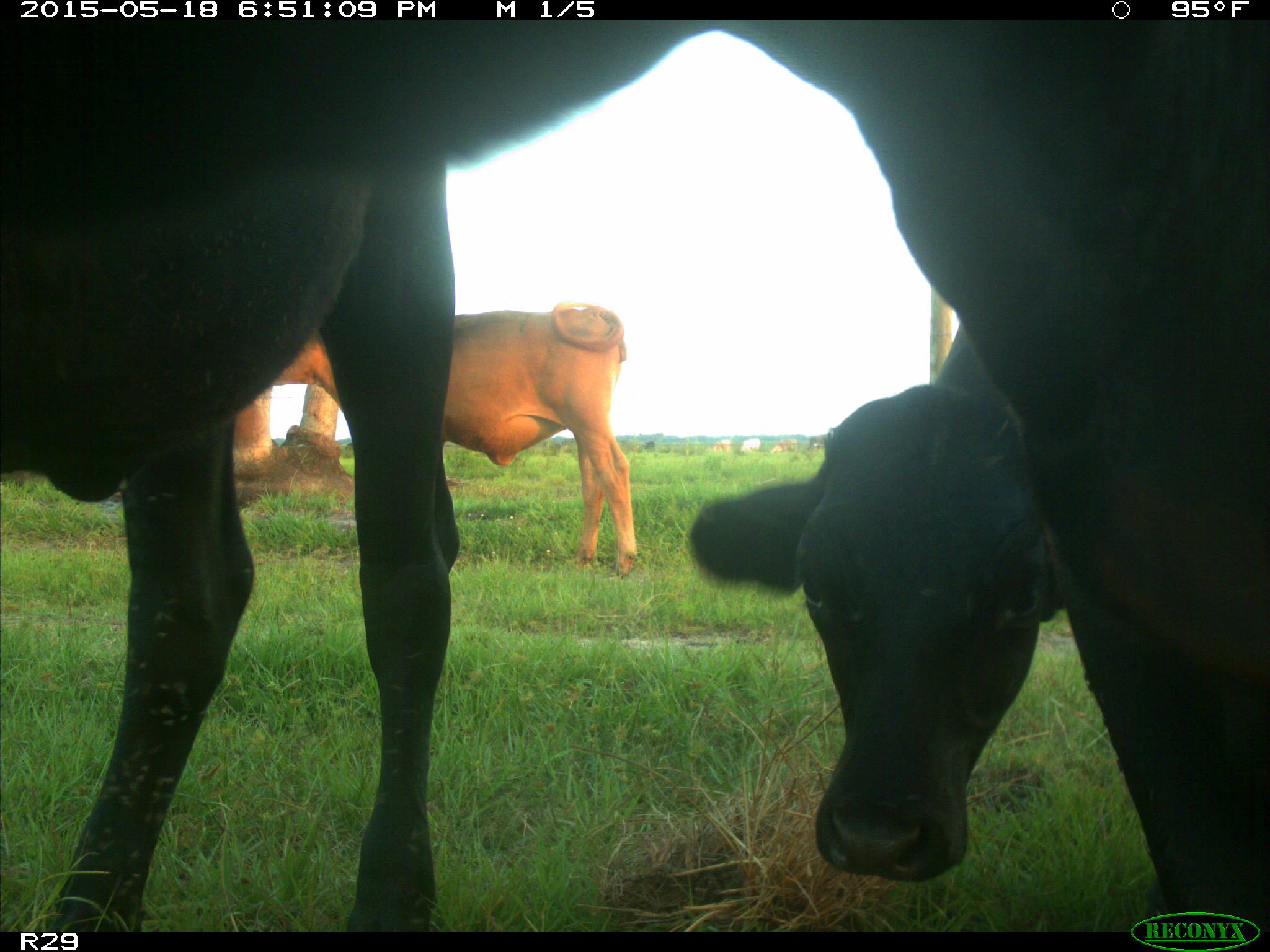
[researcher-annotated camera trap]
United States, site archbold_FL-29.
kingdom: Animalia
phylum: Chordata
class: Mammalia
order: Artiodactyla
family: Bovidae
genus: Bos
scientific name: Bos taurus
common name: domestic cow